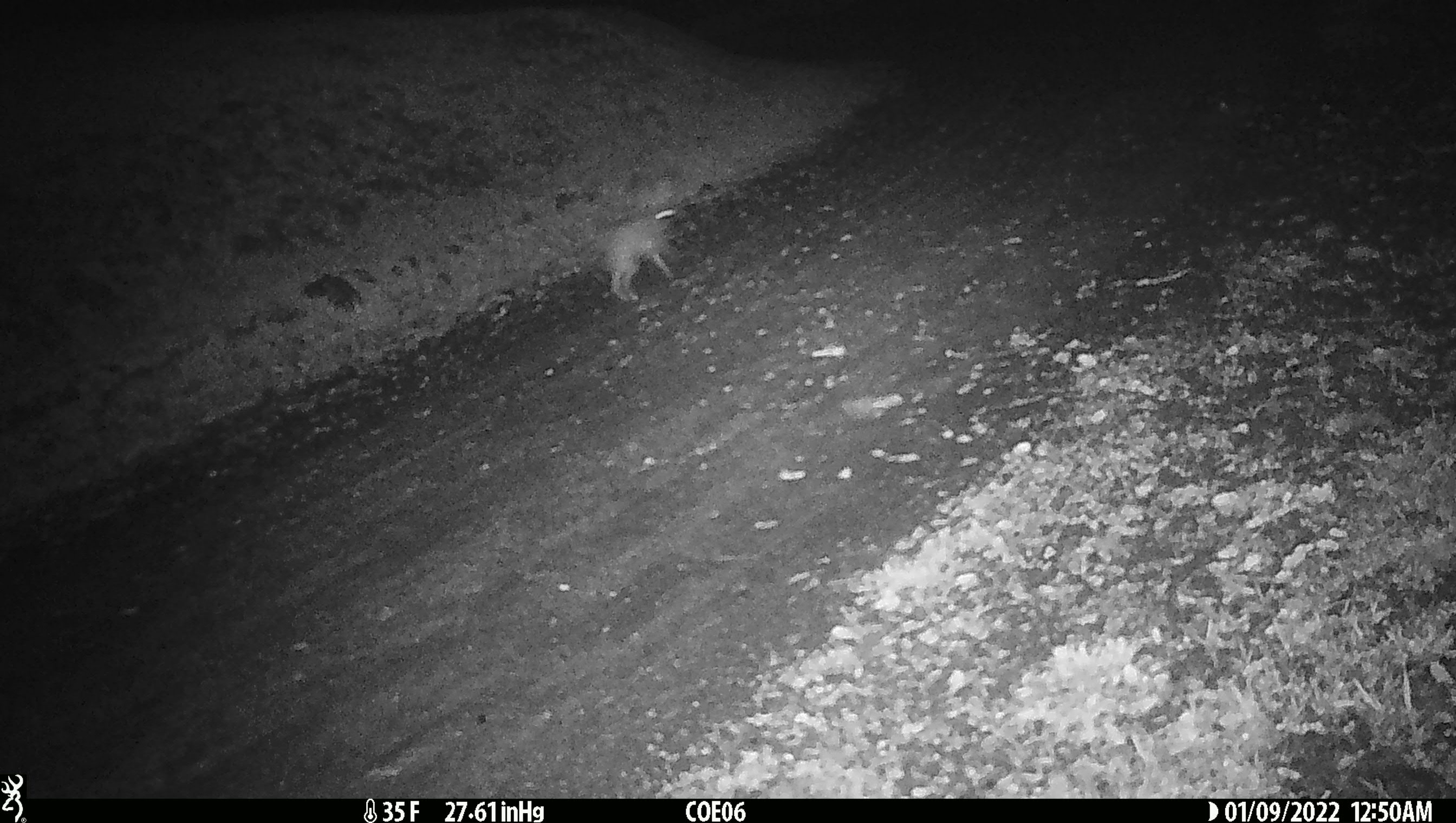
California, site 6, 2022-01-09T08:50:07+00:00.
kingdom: Animalia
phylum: Chordata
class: Mammalia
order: Lagomorpha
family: Leporidae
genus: Lepus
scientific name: Lepus californicus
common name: black-tailed jackrabbit